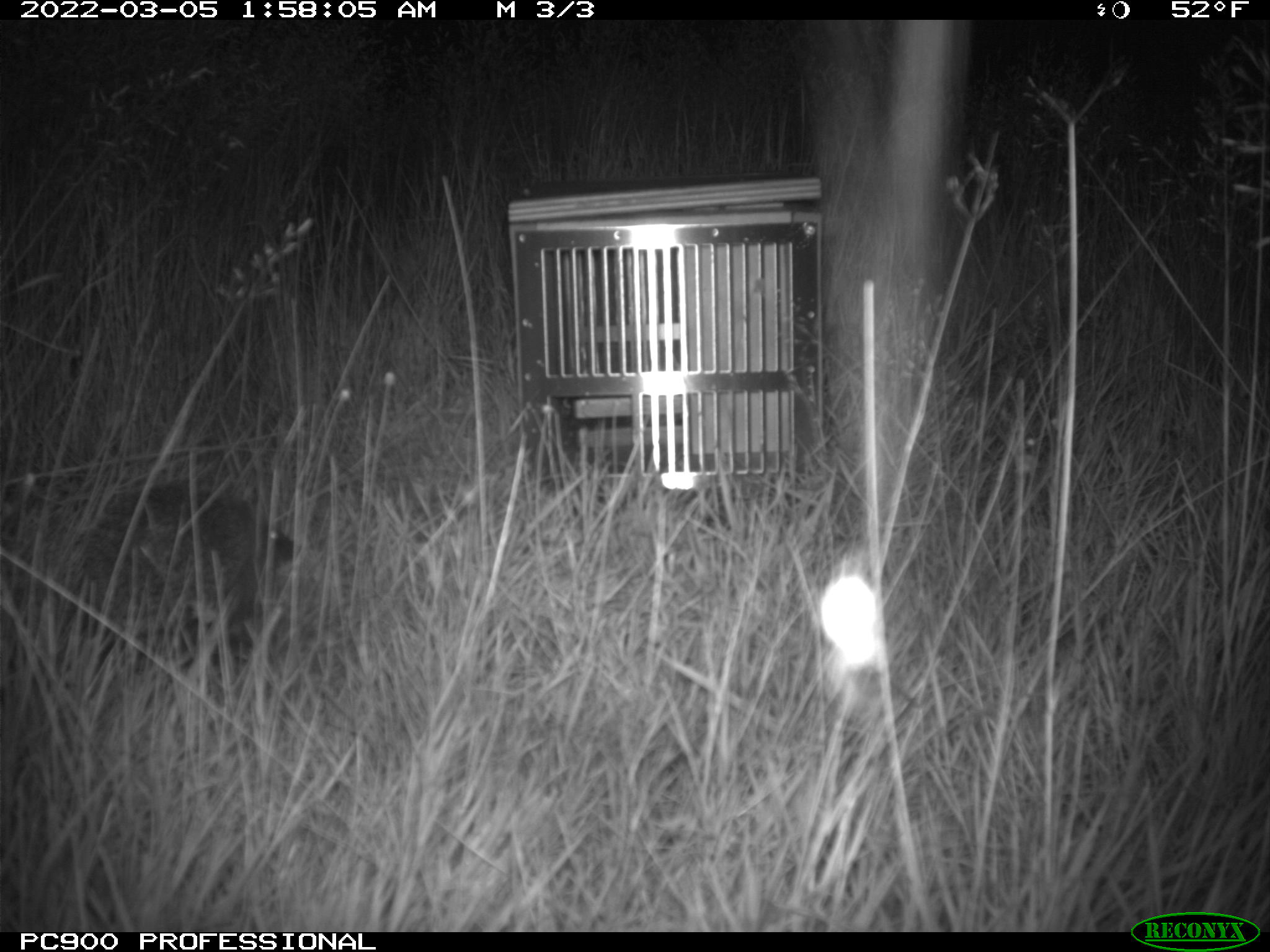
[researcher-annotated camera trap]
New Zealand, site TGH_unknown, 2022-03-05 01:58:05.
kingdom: Animalia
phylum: Chordata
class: Mammalia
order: Eulipotyphla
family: Erinaceidae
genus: Erinaceus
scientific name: Erinaceus europaeus europaeus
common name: european hedgehog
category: hedgehog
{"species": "hedgehog (european hedgehog) (Erinaceus europaeus europaeus)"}